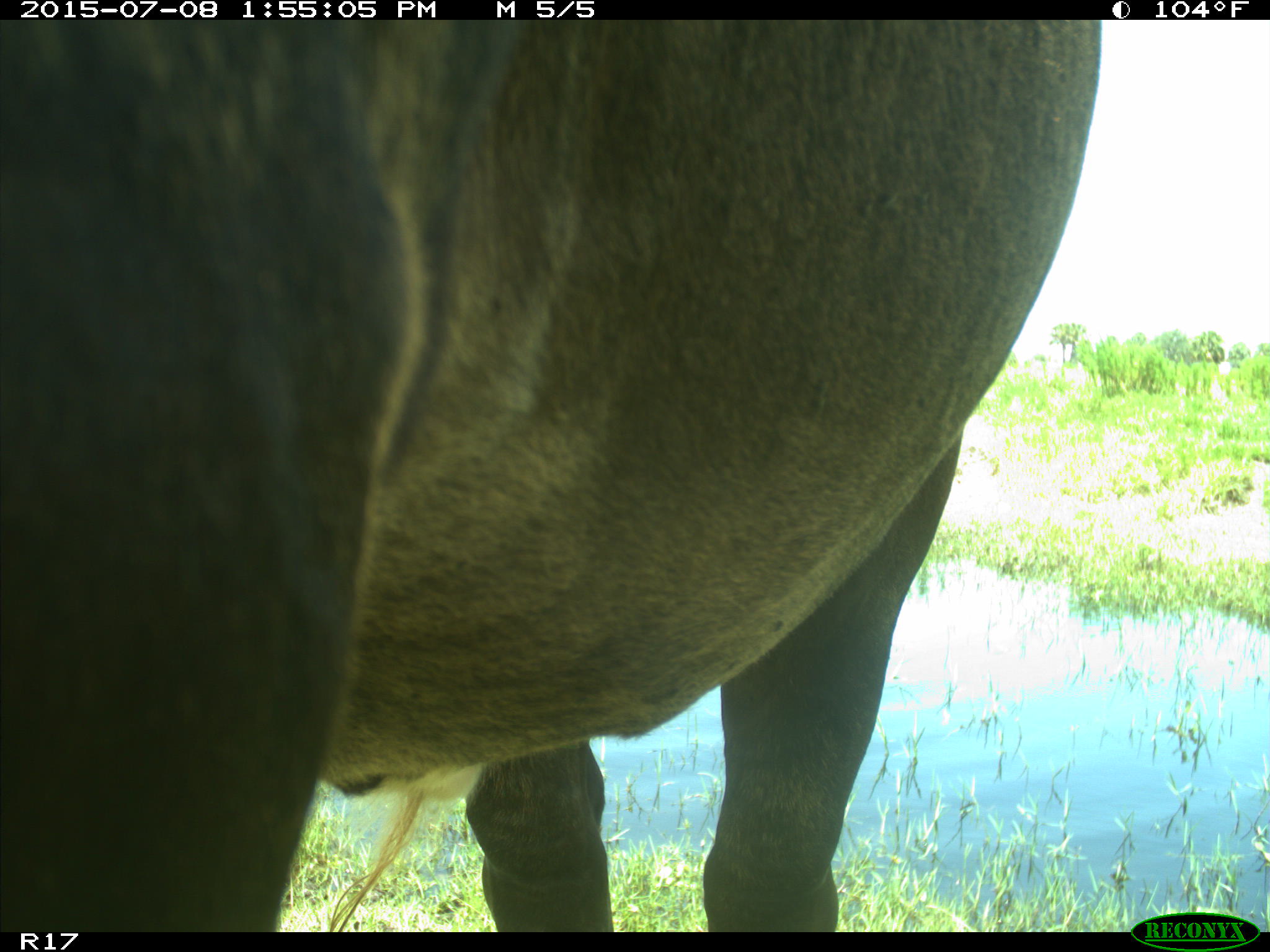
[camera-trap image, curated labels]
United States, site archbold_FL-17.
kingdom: Animalia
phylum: Chordata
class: Mammalia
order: Artiodactyla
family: Bovidae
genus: Bos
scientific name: Bos taurus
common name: domestic cow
Bos taurus (domestic cow).